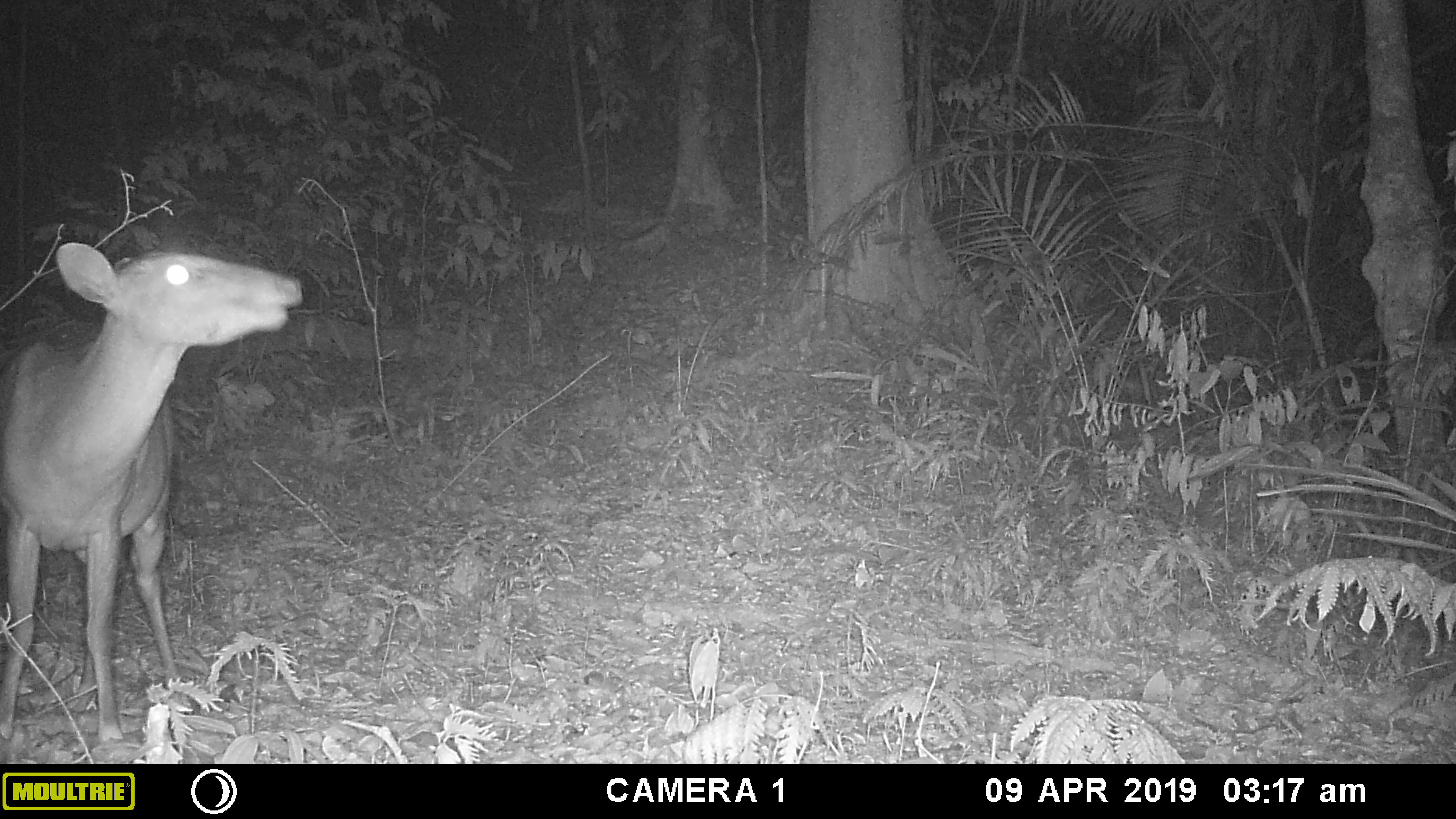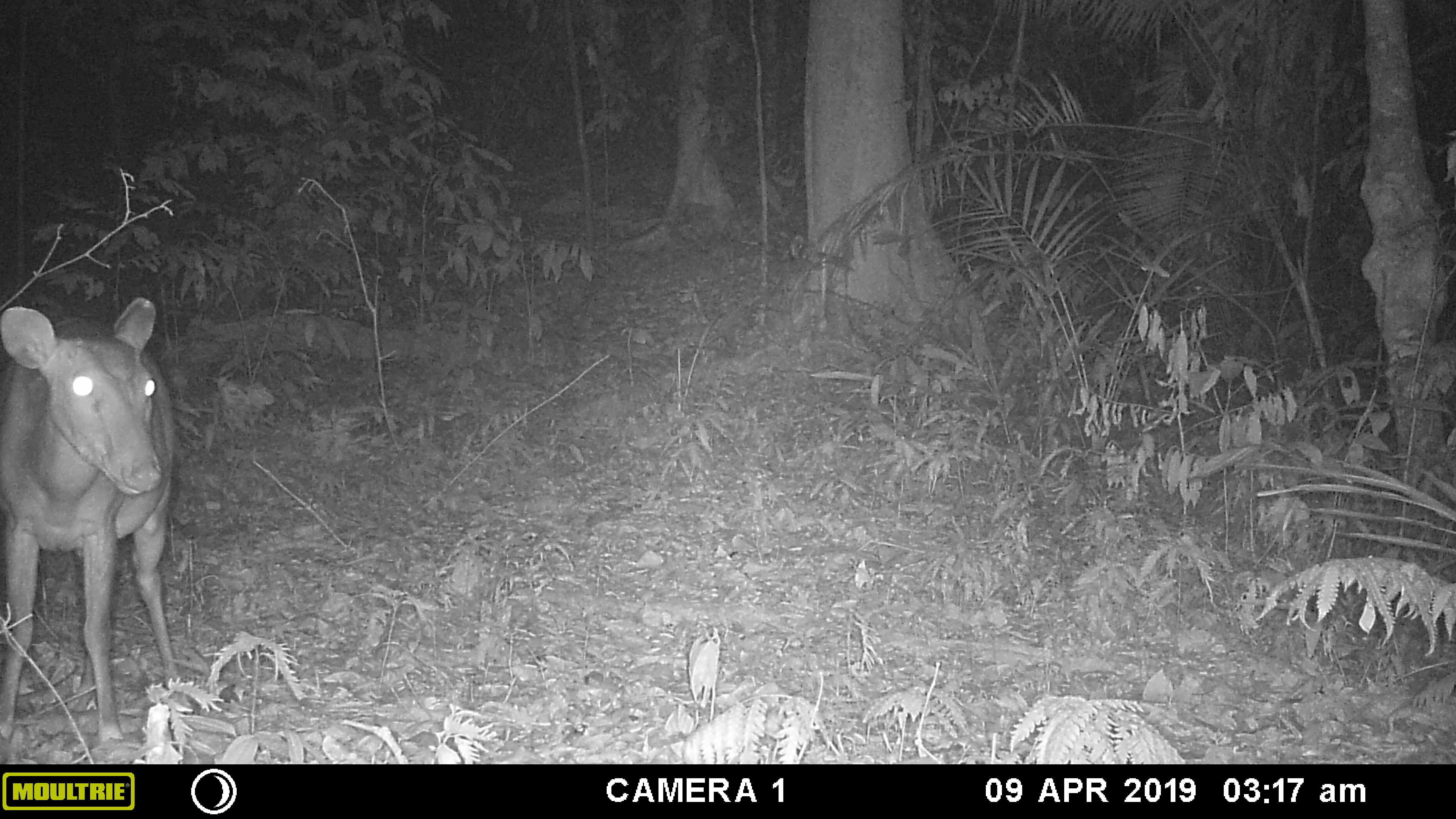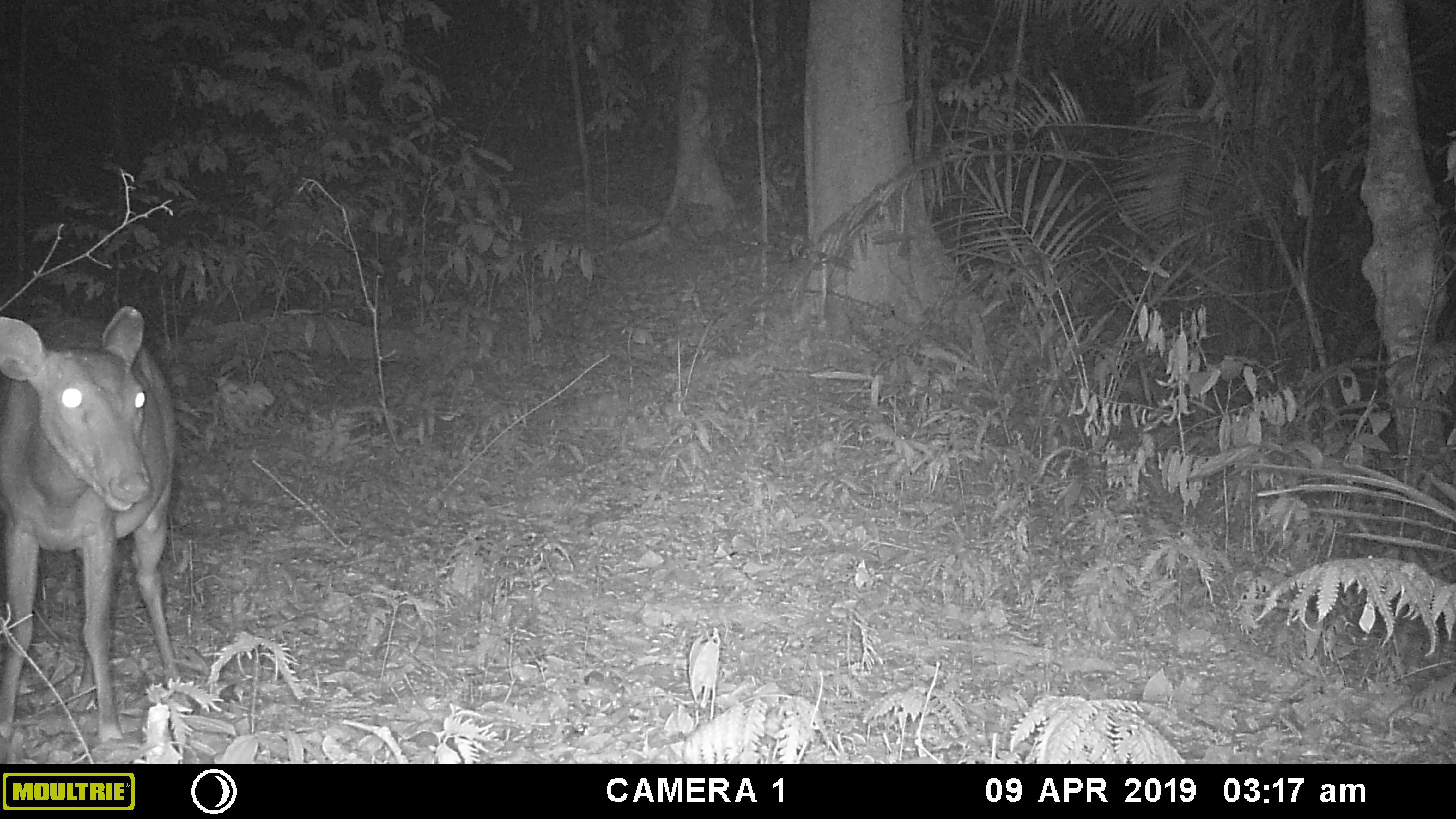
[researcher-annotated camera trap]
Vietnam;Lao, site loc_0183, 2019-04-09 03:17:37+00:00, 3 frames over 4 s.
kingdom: Animalia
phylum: Chordata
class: Mammalia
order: Artiodactyla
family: Cervidae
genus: Muntiacus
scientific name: Muntiacus vuquangensis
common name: large-antlered muntjac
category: large antlered muntjac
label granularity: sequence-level